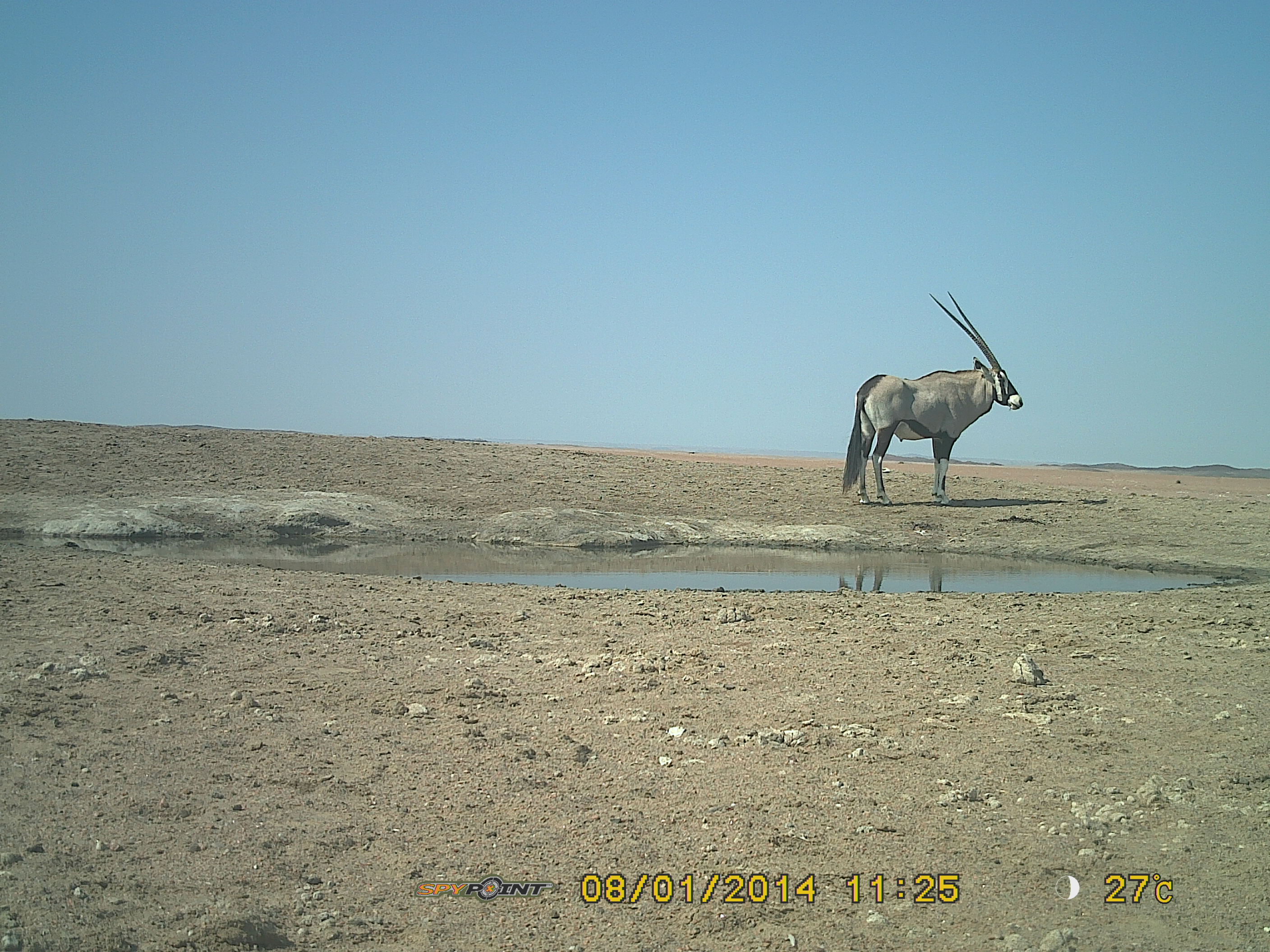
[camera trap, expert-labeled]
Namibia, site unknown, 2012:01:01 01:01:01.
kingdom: Animalia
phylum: Chordata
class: Mammalia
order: Artiodactyla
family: Bovidae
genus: Oryx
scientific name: Oryx gazella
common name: gemsbok